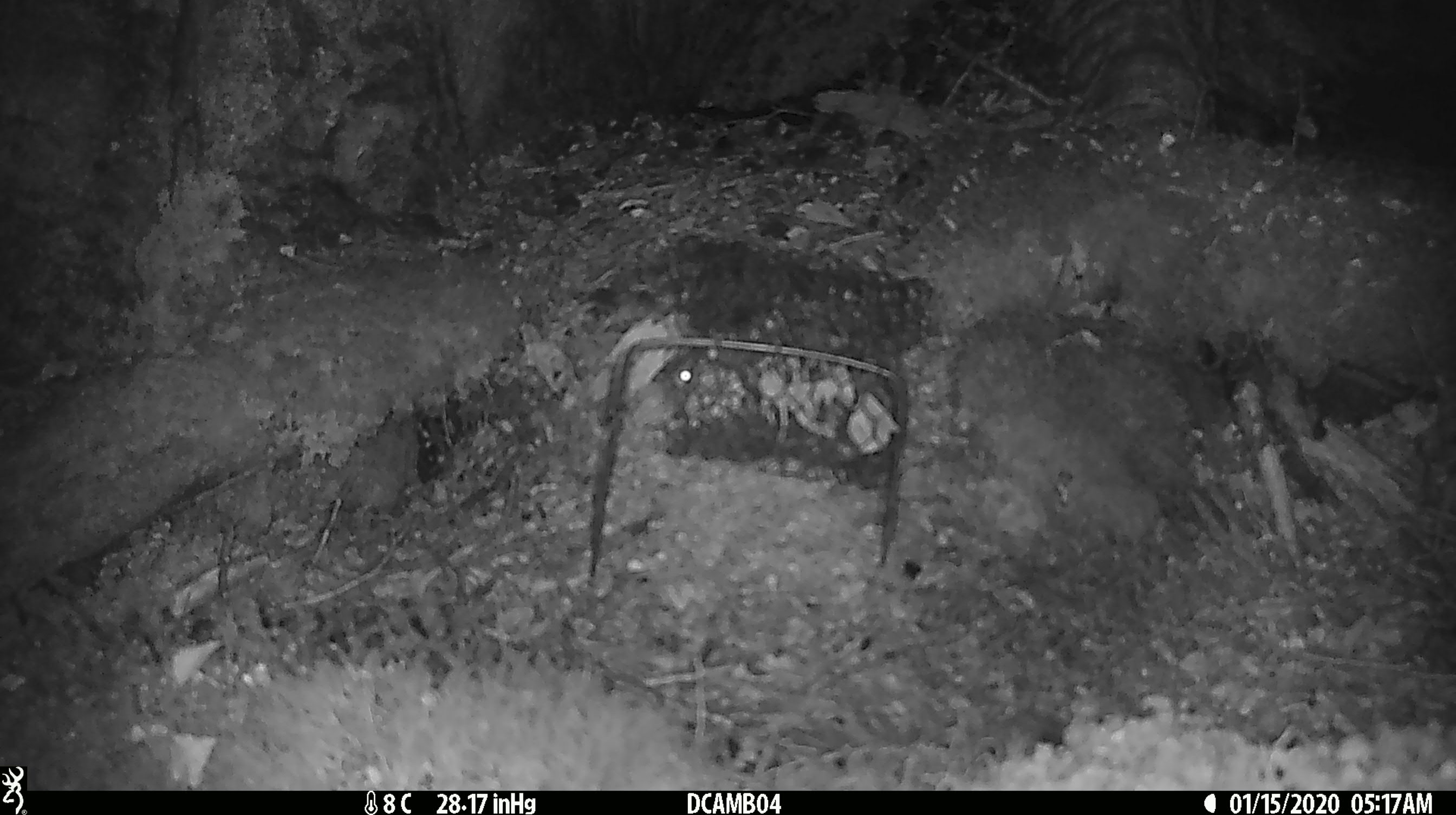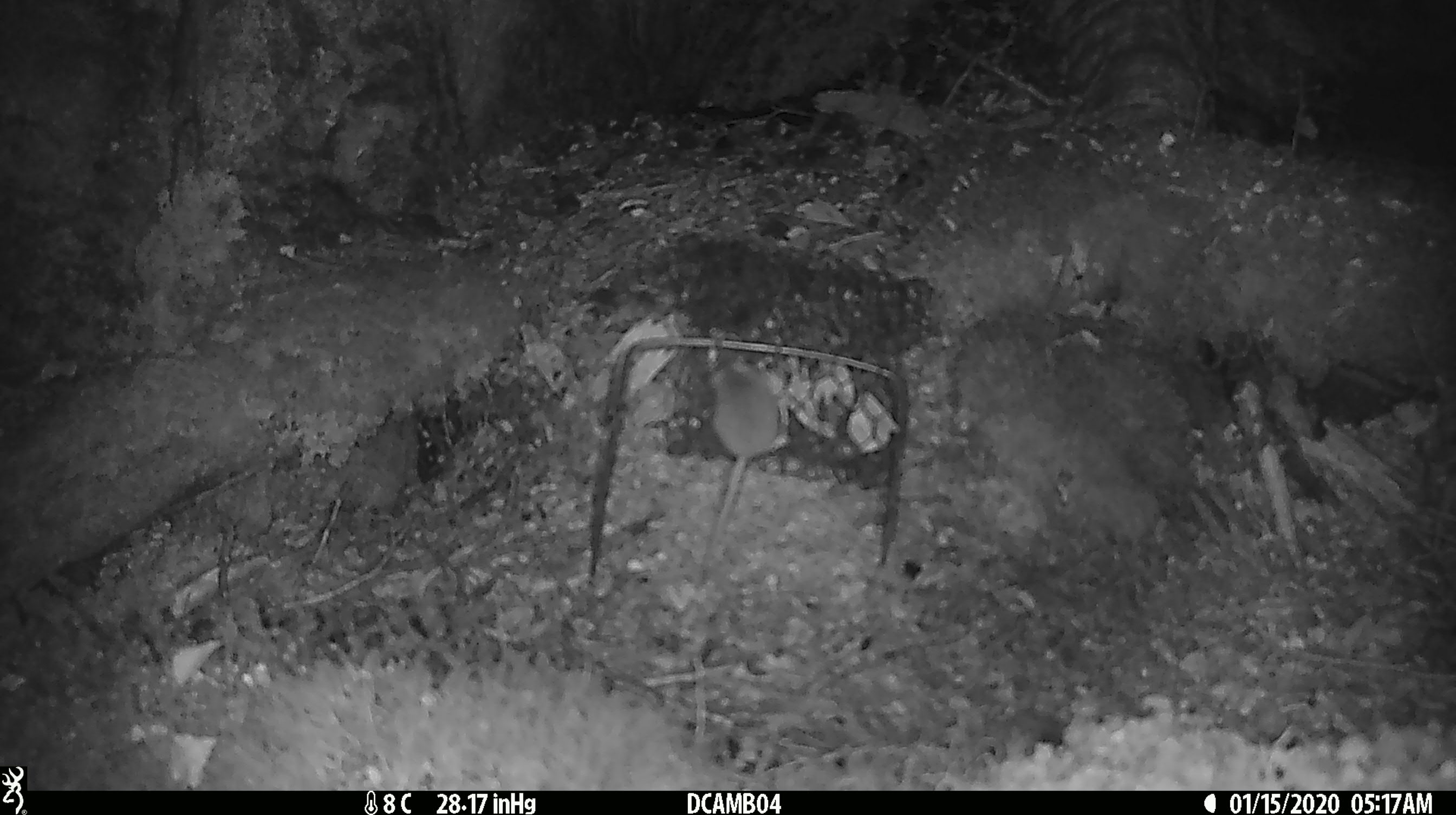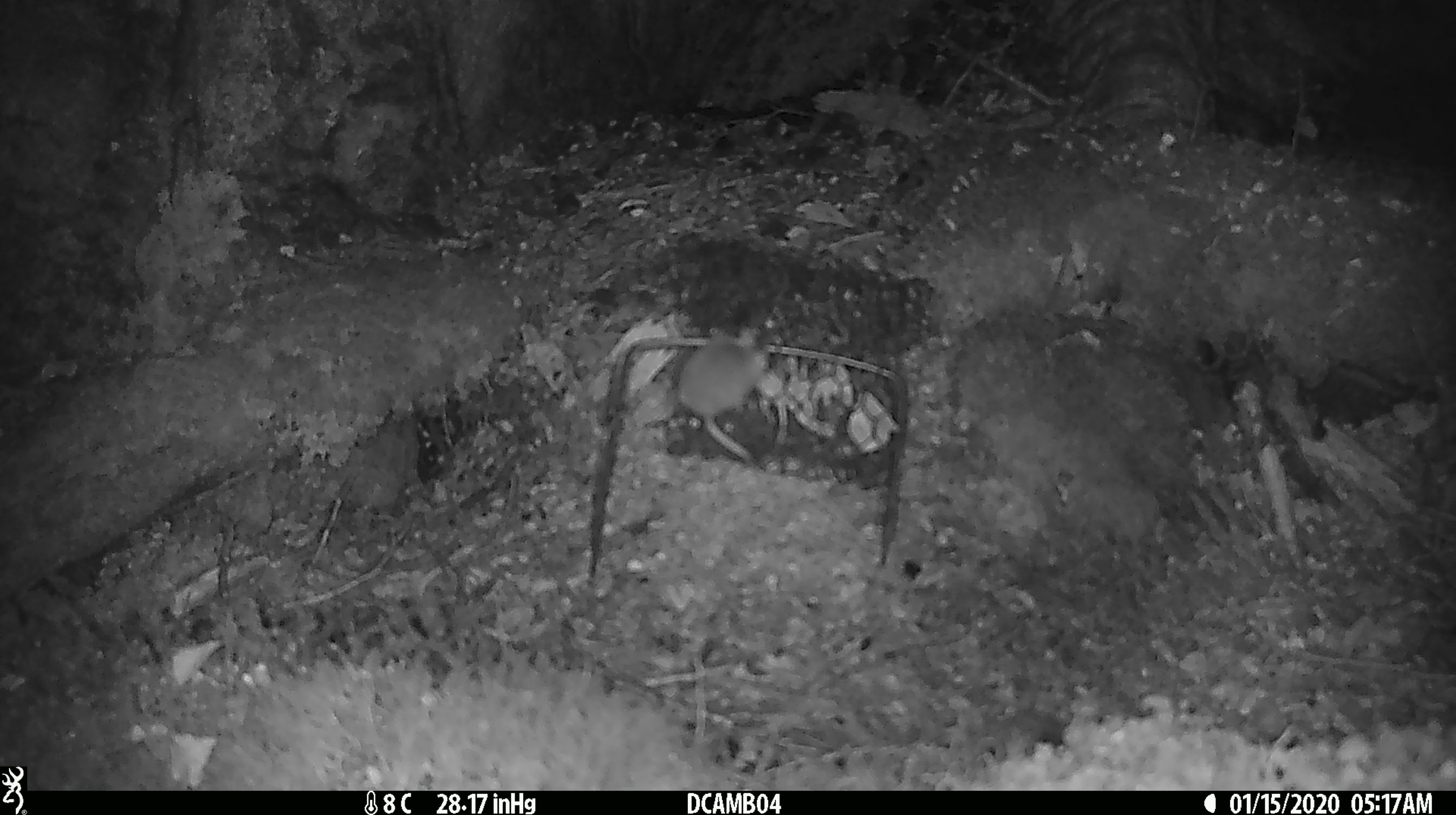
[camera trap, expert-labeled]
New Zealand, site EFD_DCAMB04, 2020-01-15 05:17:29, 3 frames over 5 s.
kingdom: Animalia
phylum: Chordata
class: Mammalia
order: Rodentia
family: Muridae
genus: Mus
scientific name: Mus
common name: mouse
Mouse (Mus).